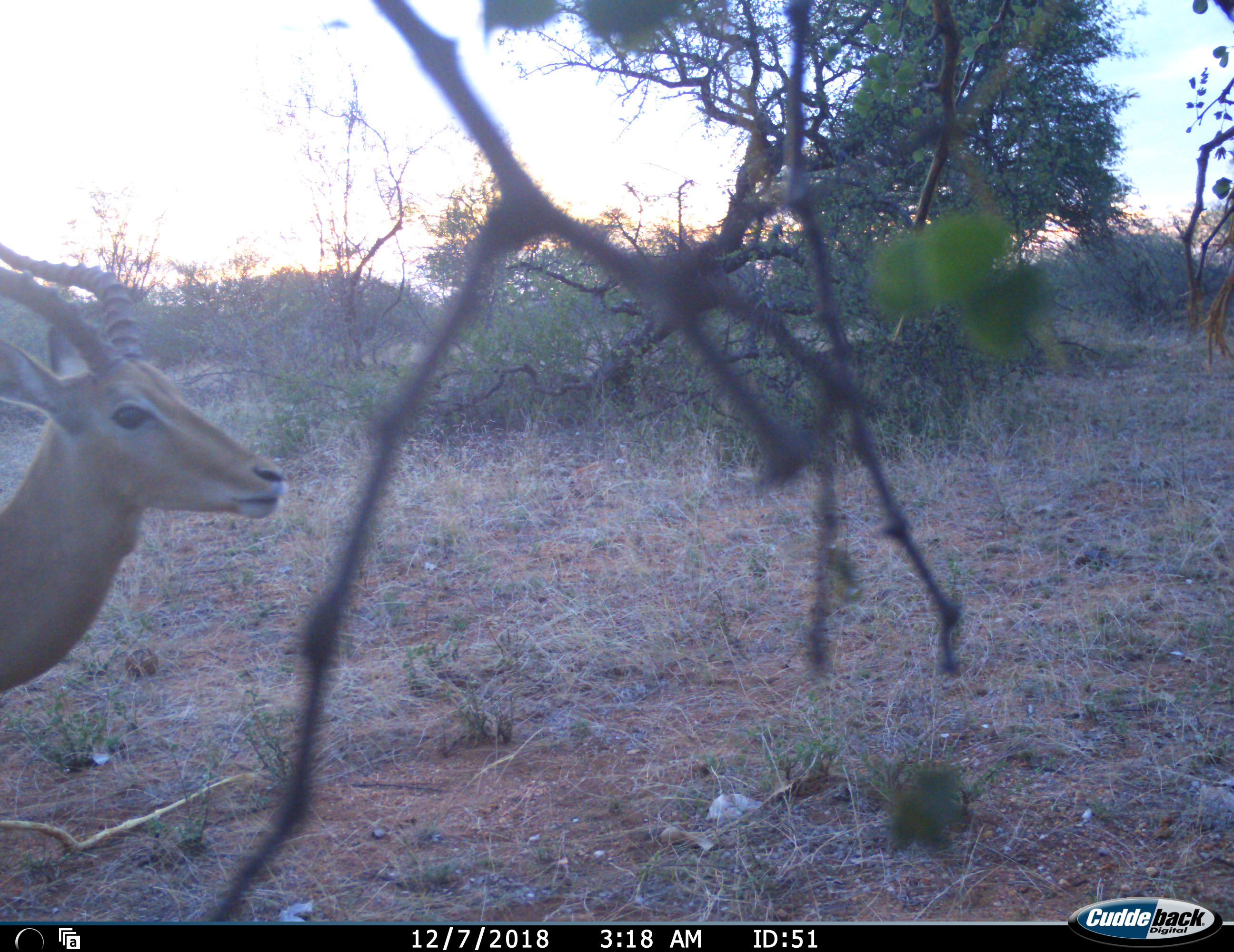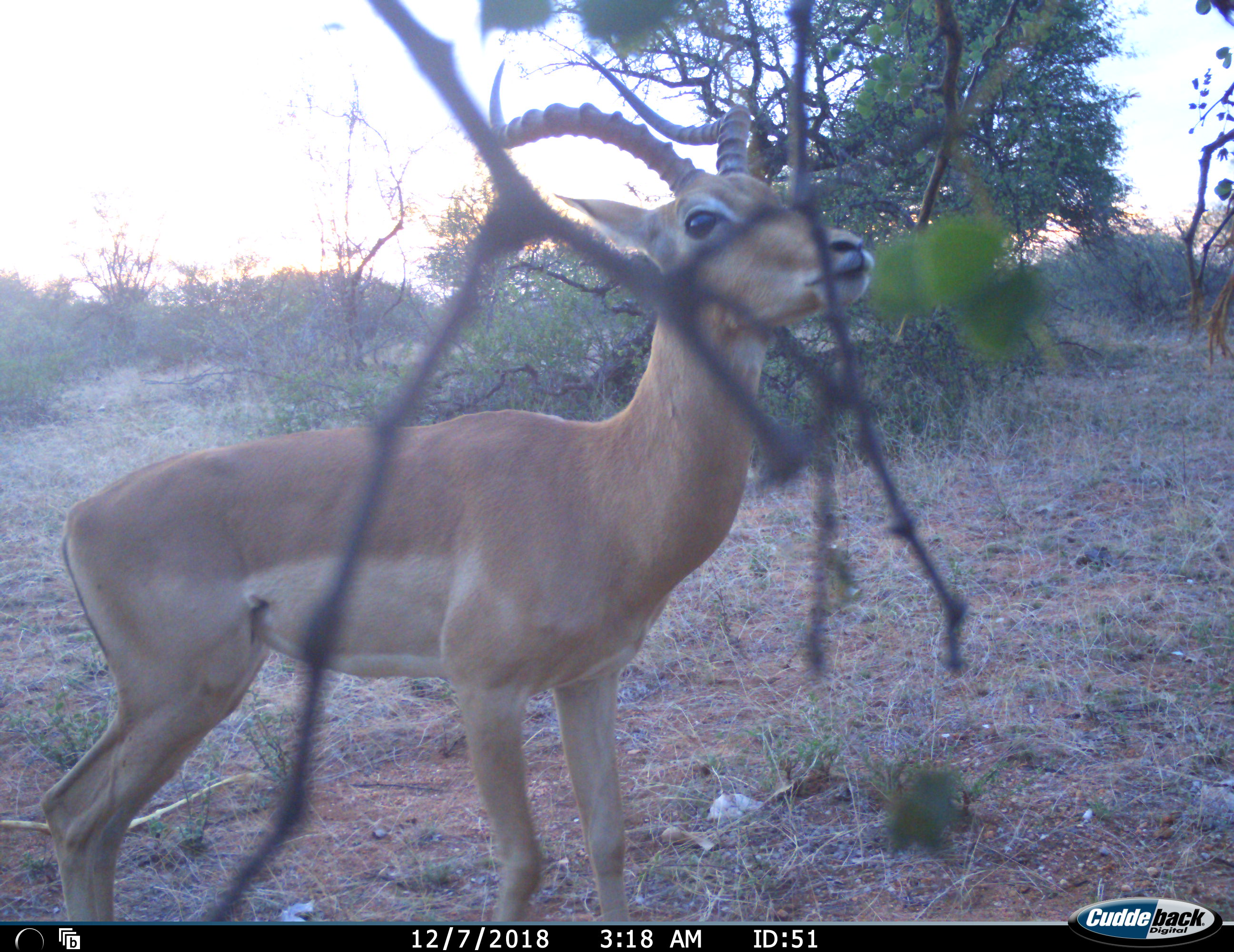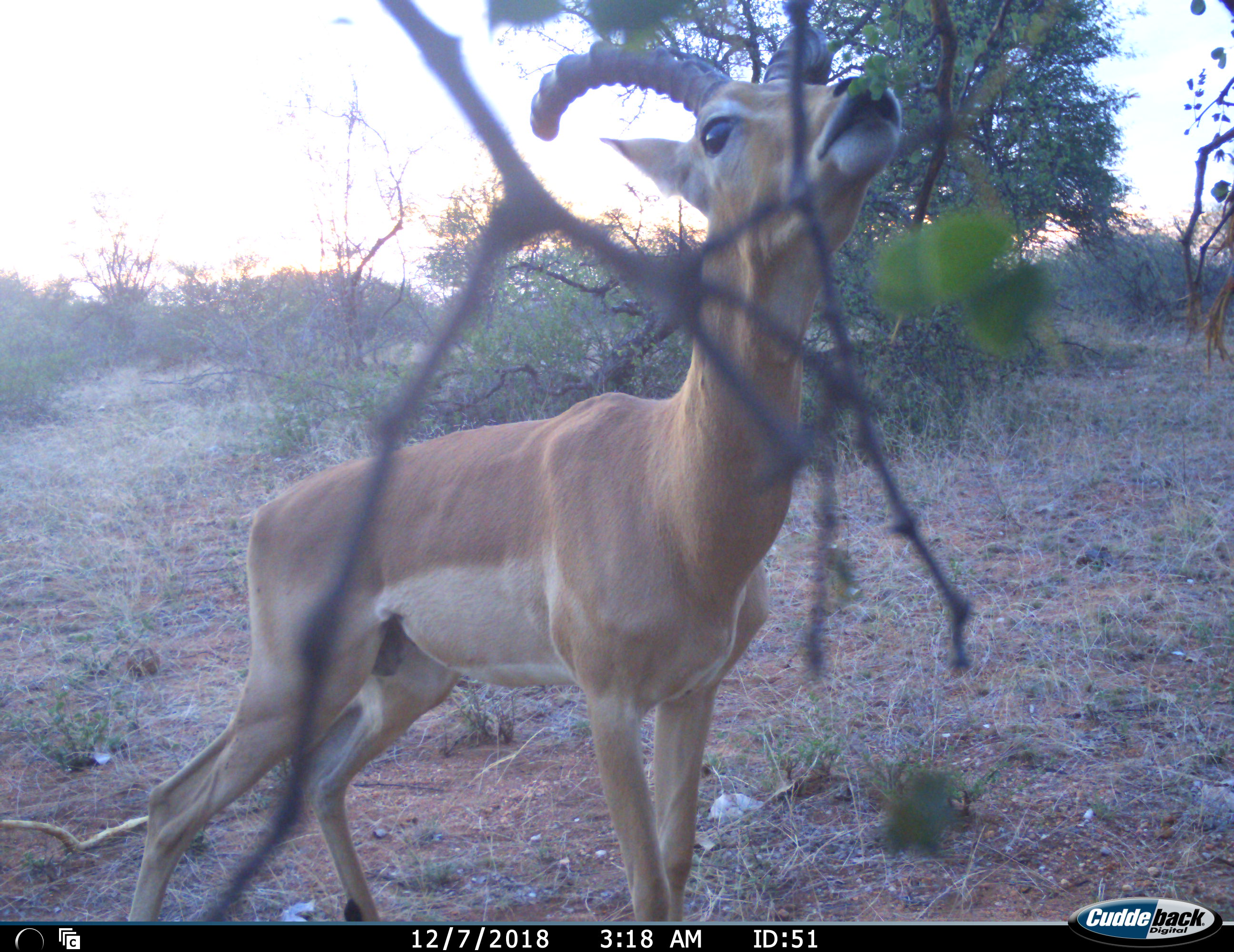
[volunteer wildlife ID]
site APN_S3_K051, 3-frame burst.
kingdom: Animalia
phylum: Chordata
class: Mammalia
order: Artiodactyla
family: Bovidae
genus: Aepyceros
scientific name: Aepyceros melampus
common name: impala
Impala (Aepyceros melampus), count 1. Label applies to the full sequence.